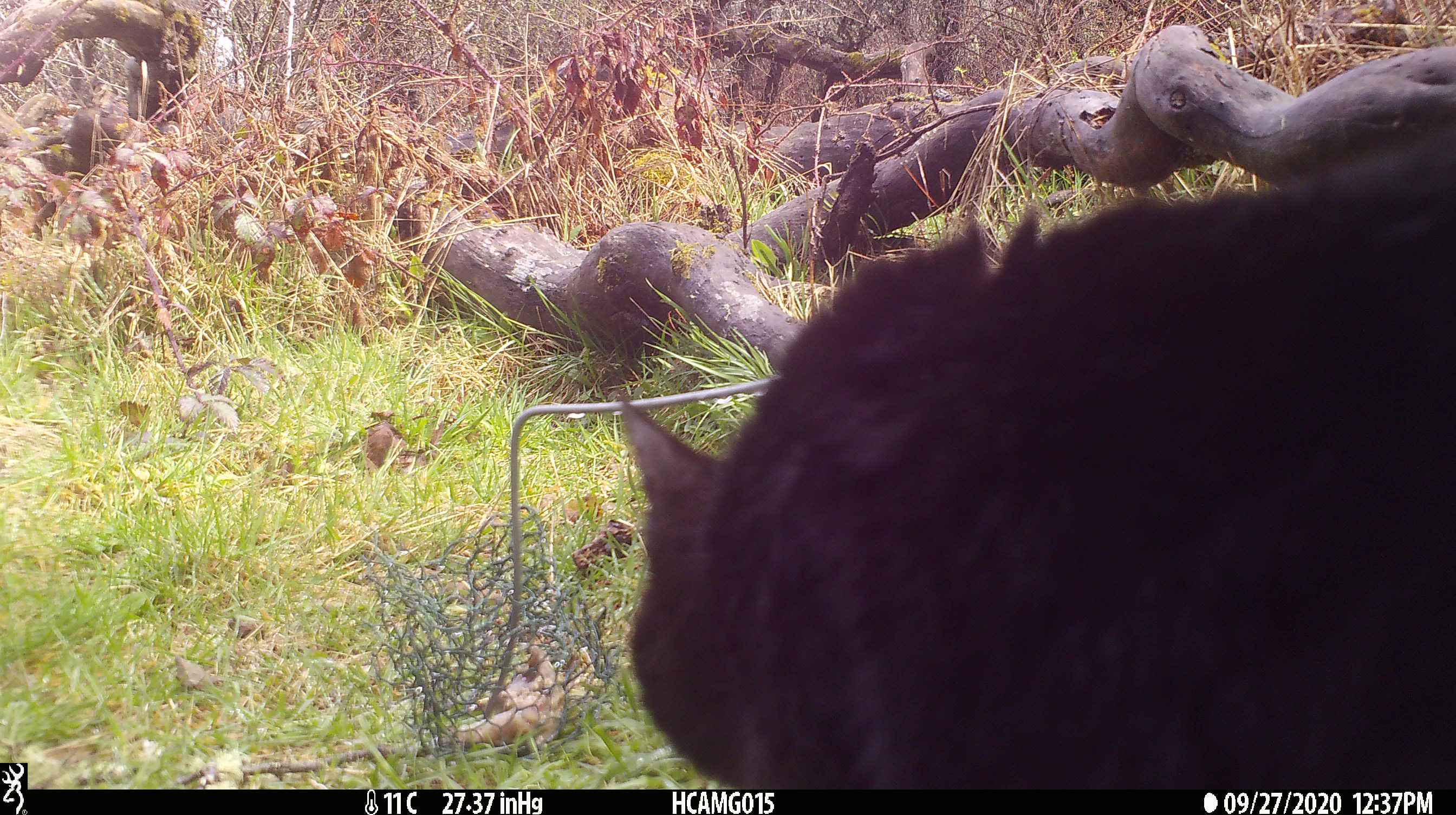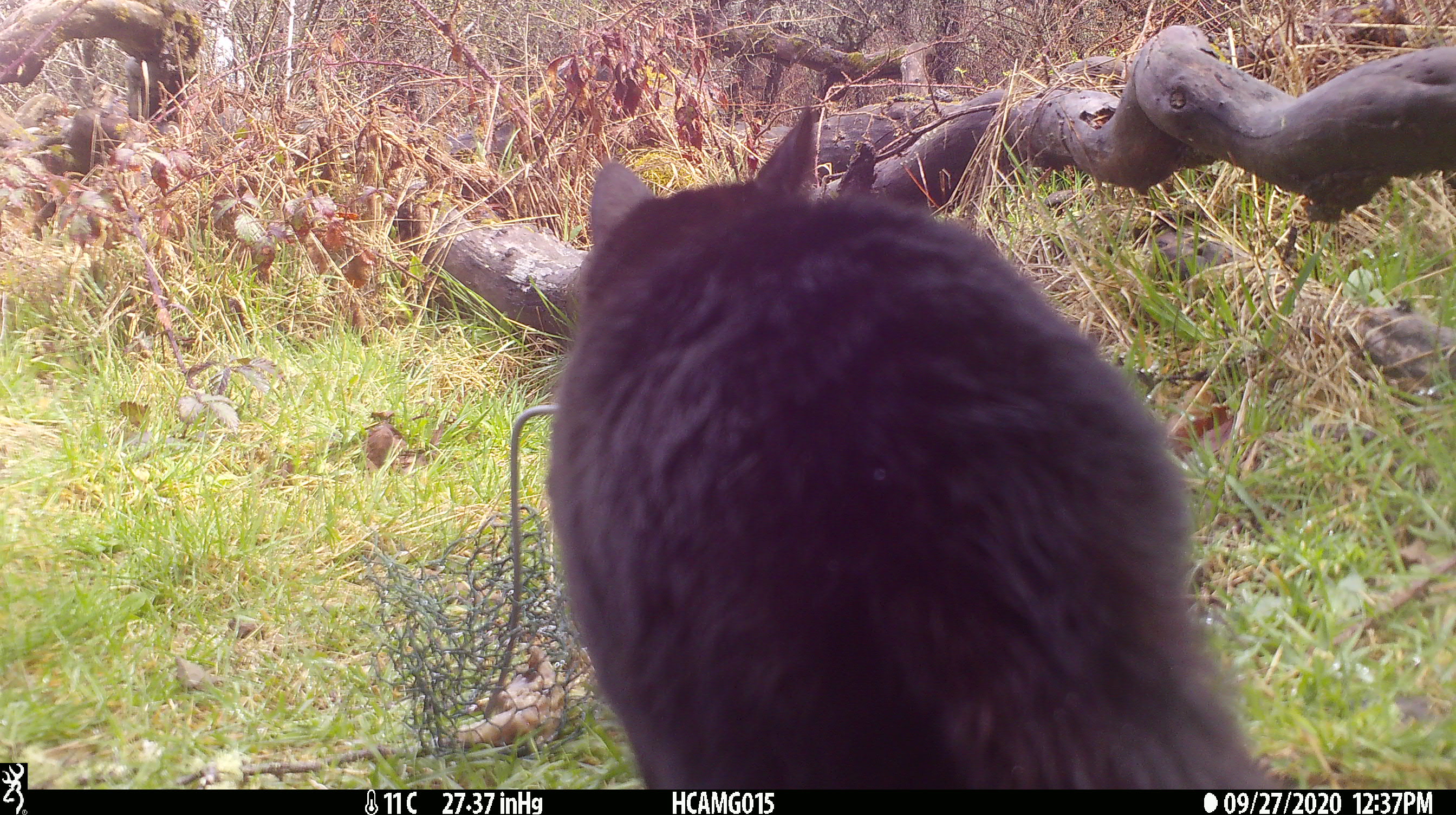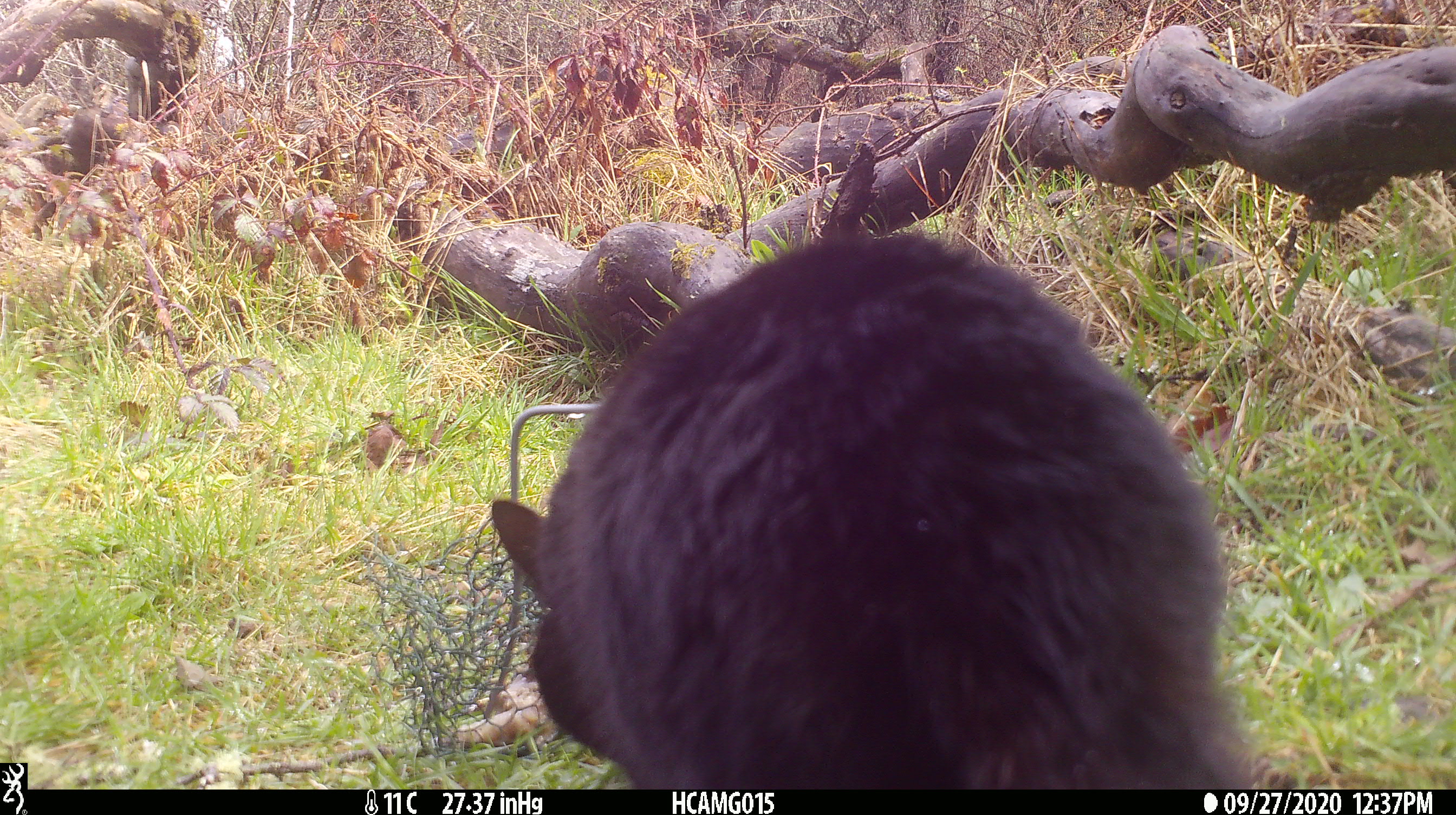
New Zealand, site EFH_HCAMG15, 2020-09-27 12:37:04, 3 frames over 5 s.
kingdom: Animalia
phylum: Chordata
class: Mammalia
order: Carnivora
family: Felidae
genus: Felis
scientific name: Felis catus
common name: domestic cat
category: cat